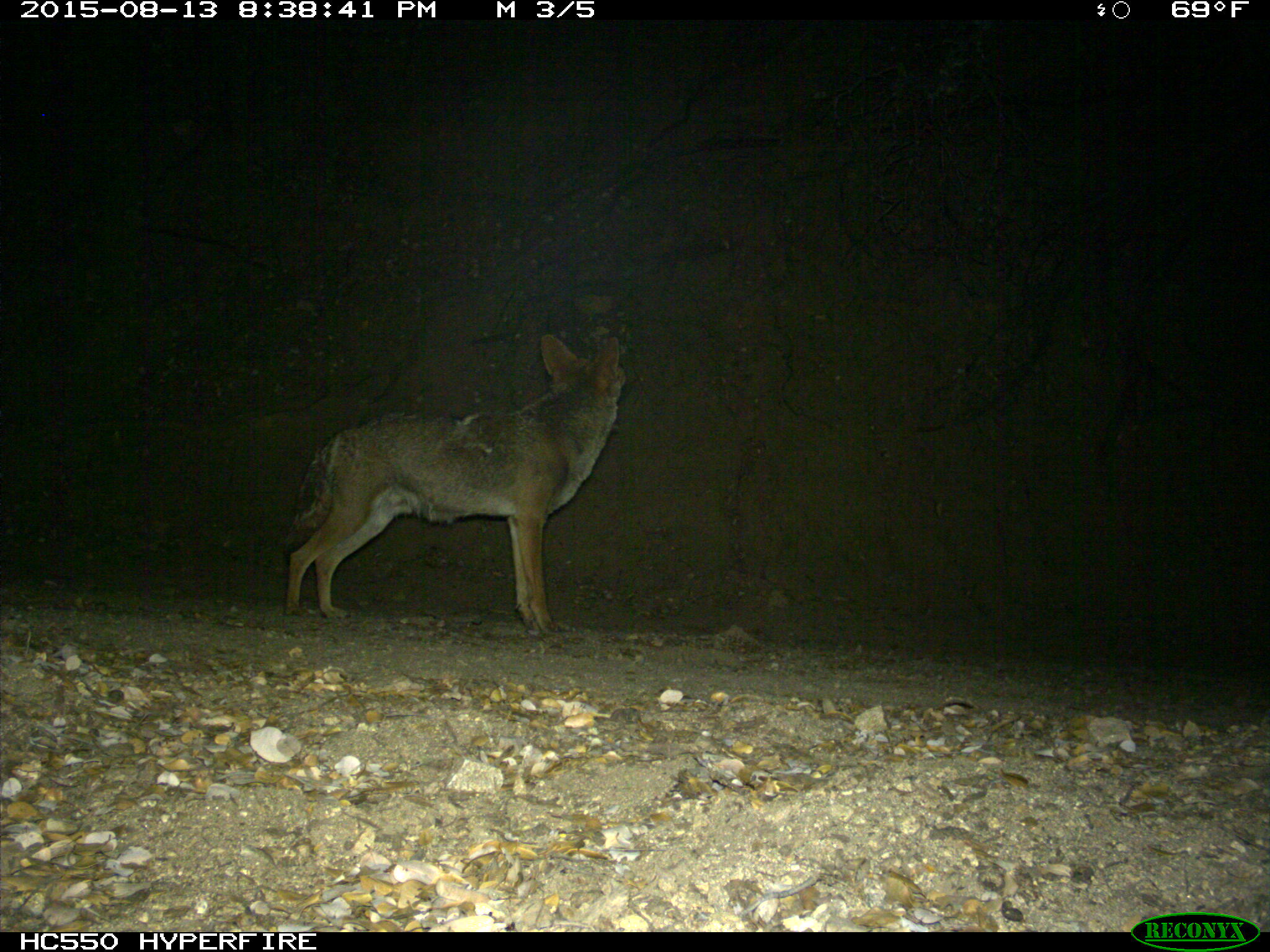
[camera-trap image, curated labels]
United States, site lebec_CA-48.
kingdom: Animalia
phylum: Chordata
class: Mammalia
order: Carnivora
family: Canidae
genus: Canis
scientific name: Canis latrans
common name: coyote